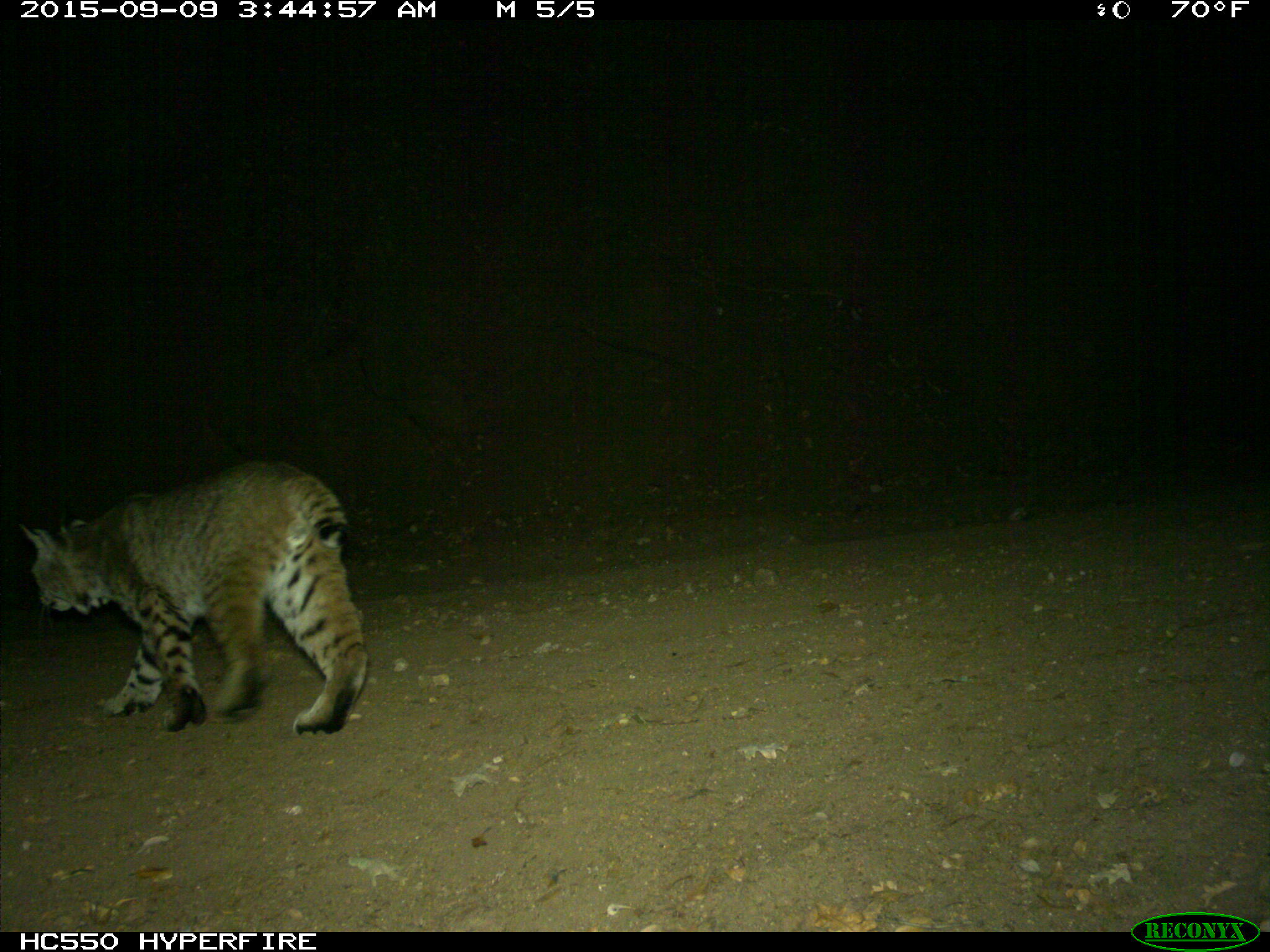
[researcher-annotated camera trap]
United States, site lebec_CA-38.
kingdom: Animalia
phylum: Chordata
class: Mammalia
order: Carnivora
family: Felidae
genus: Lynx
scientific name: Lynx rufus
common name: bobcat